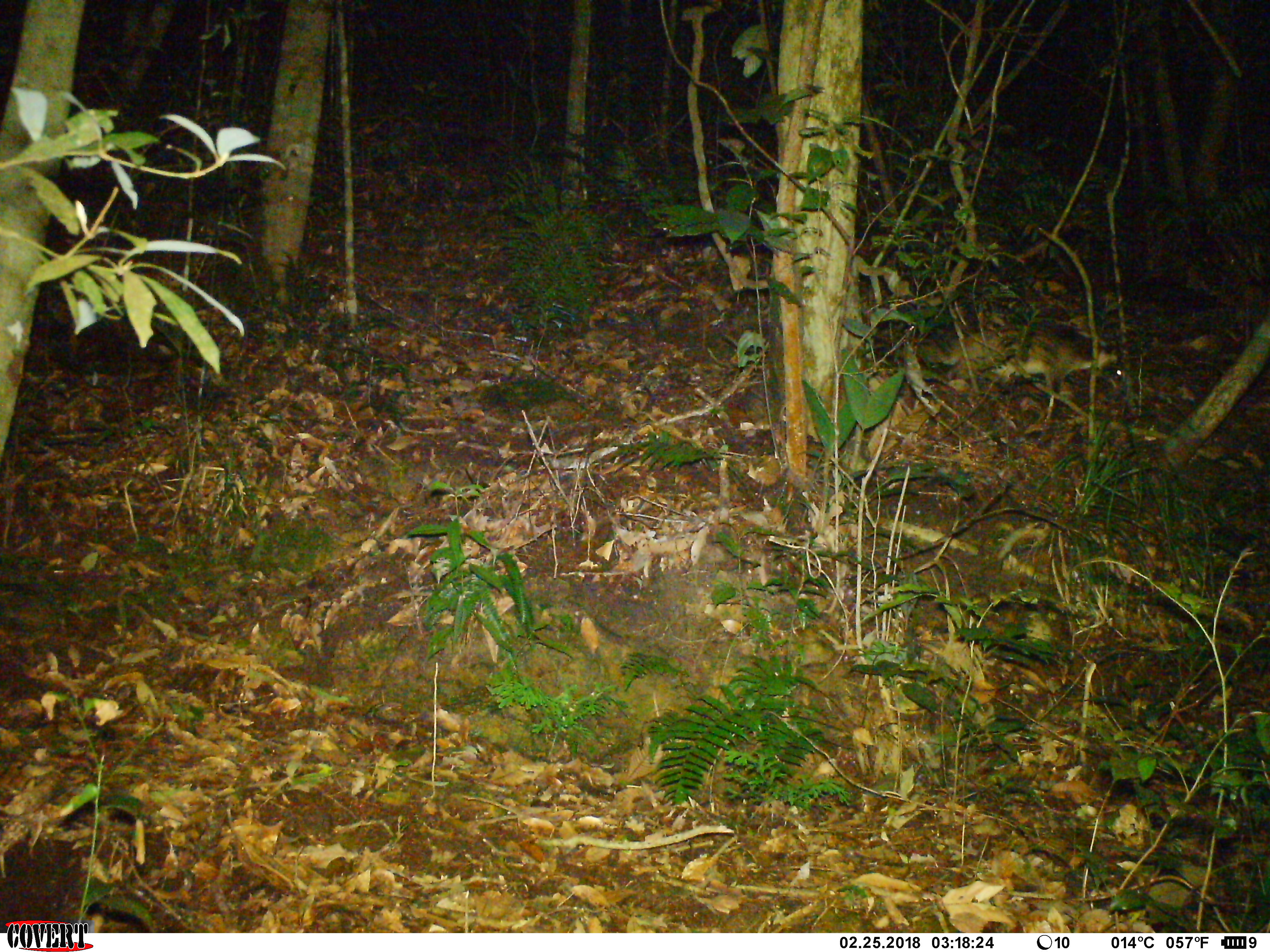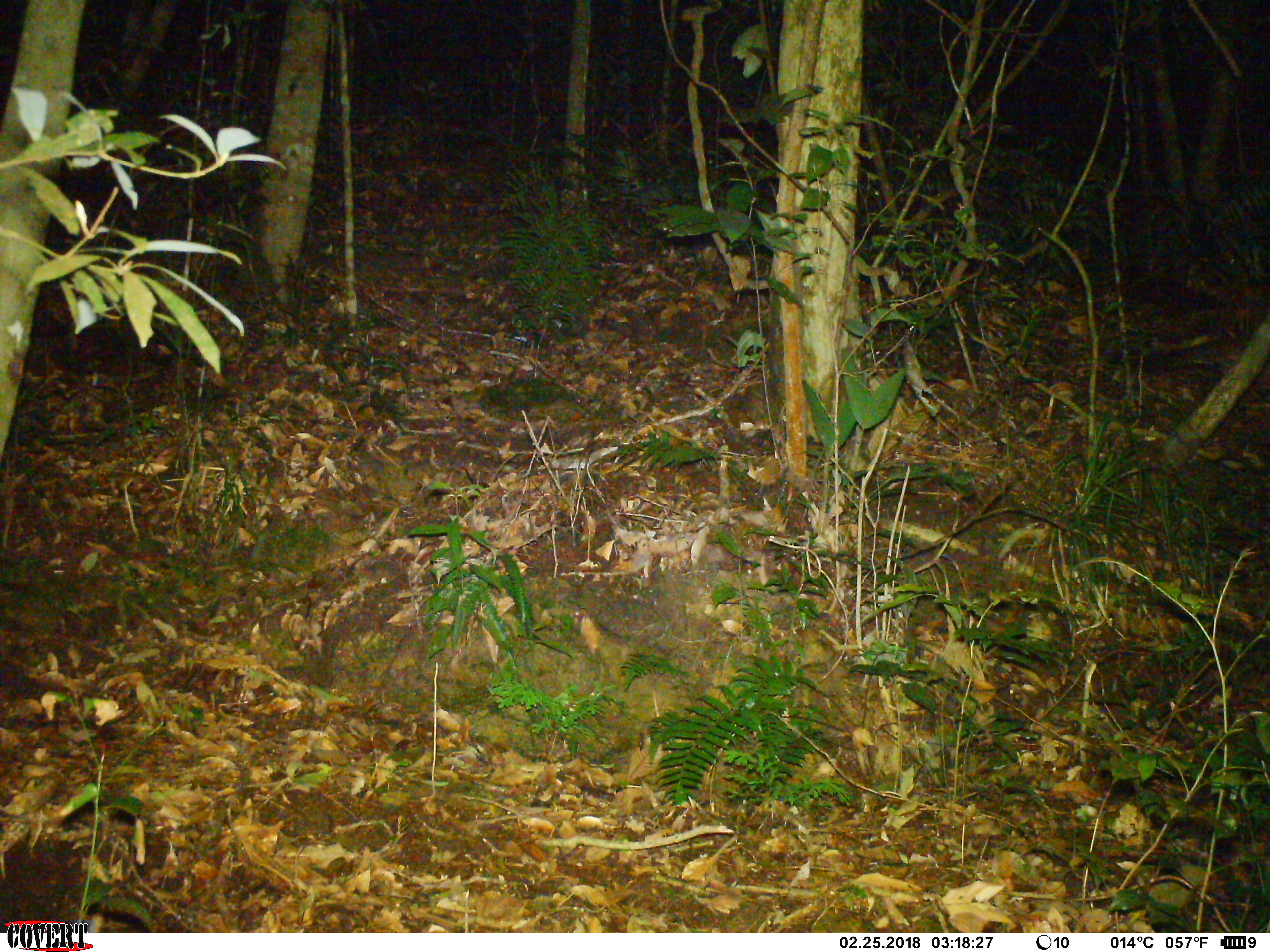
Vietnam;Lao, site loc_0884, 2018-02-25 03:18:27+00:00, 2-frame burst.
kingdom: Animalia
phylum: Chordata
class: Mammalia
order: Carnivora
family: Viverridae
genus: Paguma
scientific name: Paguma larvata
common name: masked palm civet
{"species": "masked palm civet (Paguma larvata)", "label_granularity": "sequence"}